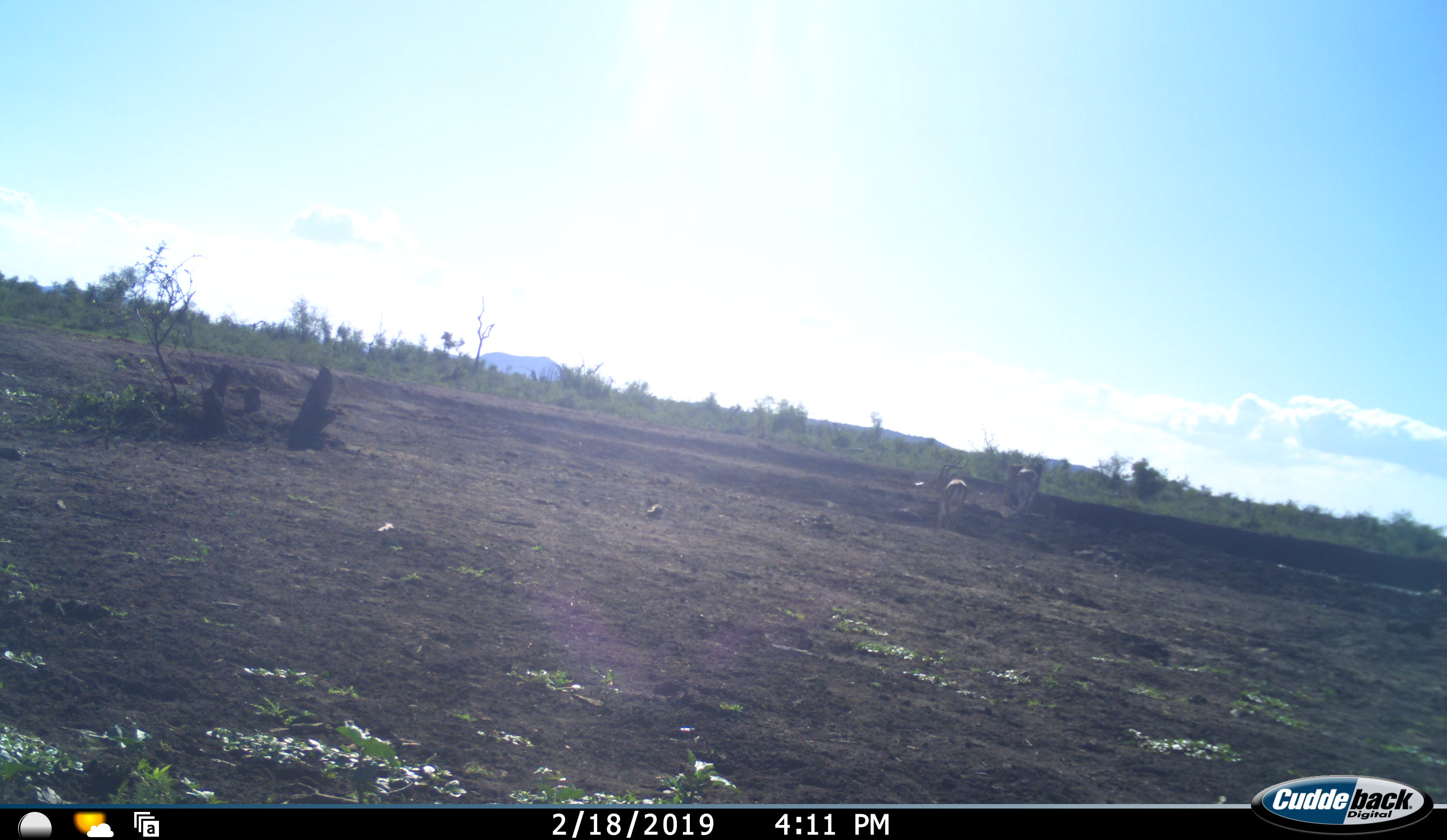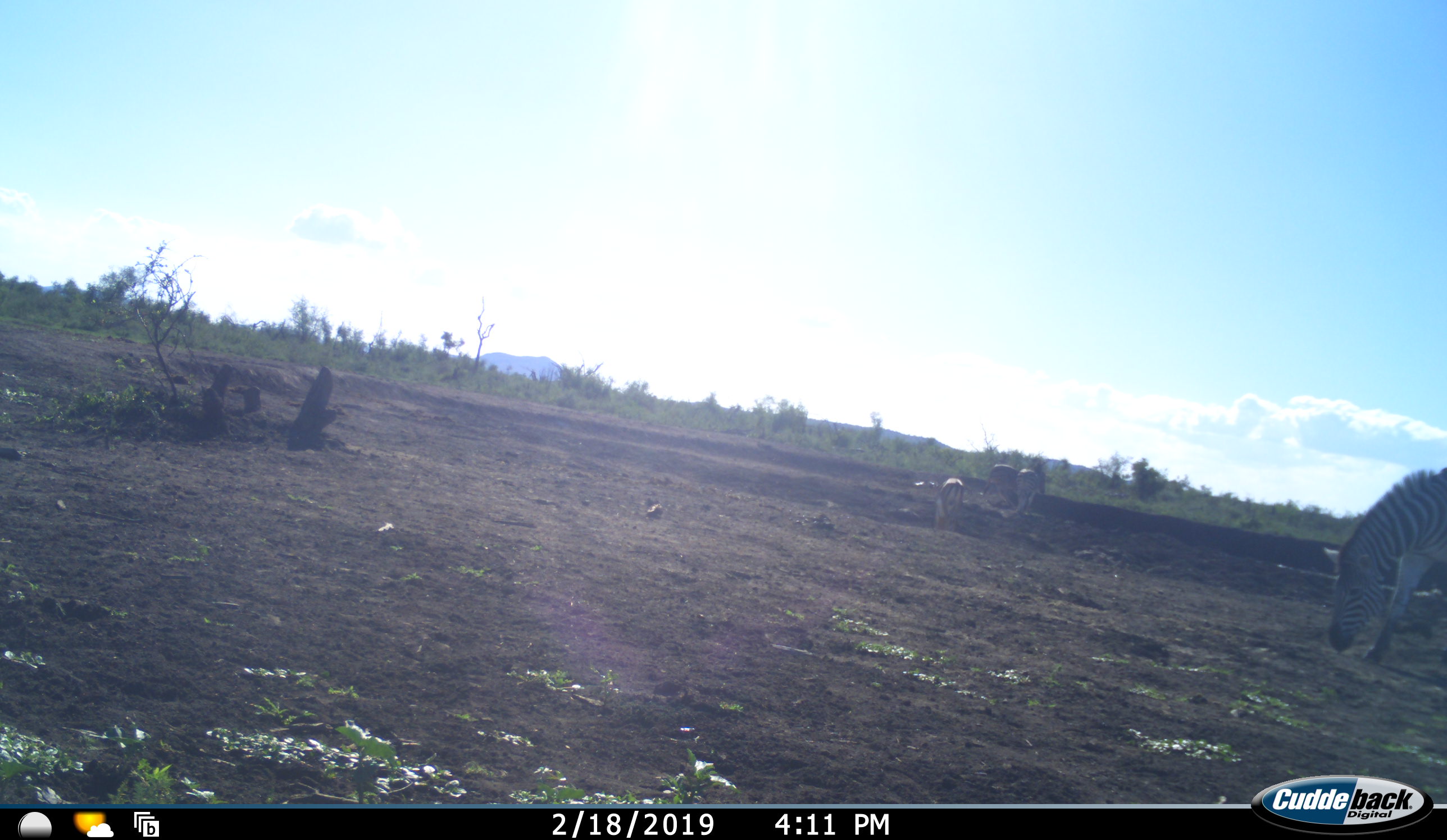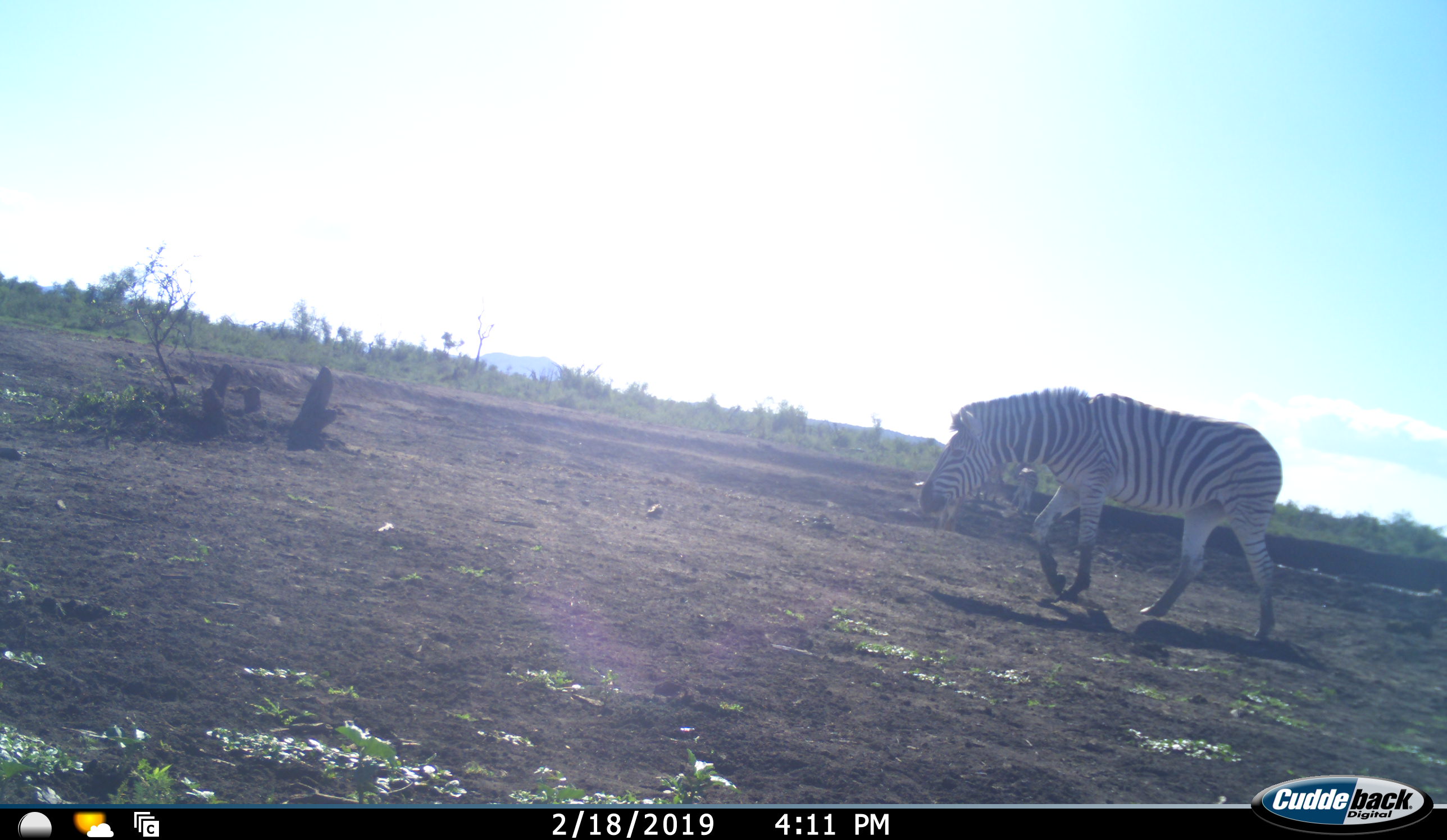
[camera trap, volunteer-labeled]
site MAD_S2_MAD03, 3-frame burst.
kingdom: Animalia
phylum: Chordata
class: Mammalia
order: Perissodactyla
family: Equidae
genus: Equus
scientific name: Equus quagga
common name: plains zebra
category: zebraplains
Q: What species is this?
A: Zebraplains (plains zebra) (Equus quagga).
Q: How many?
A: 3.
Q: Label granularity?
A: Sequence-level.